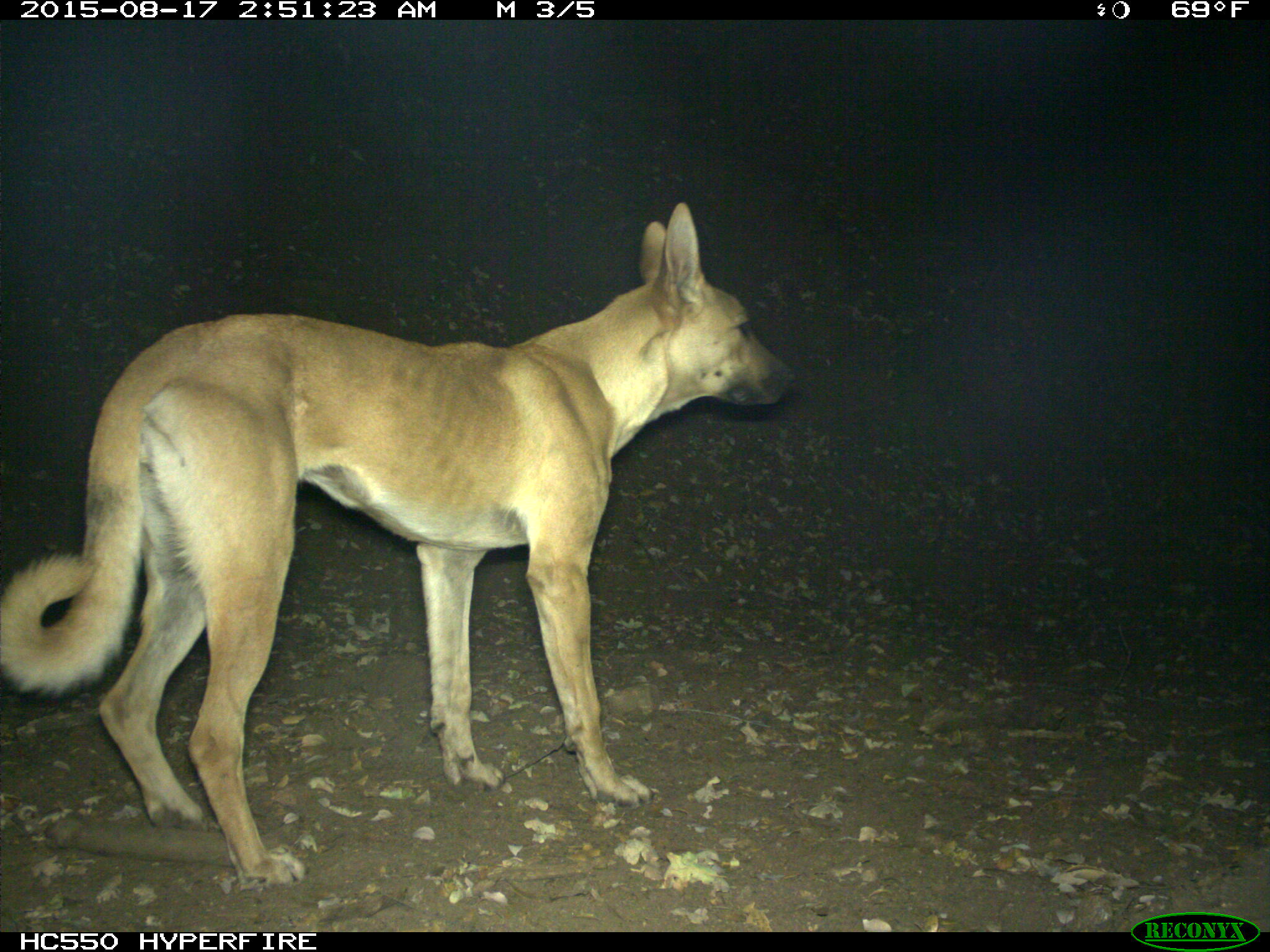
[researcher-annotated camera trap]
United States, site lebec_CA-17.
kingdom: Animalia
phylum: Chordata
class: Mammalia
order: Carnivora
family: Canidae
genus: Canis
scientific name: Canis familiaris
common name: domestic dog